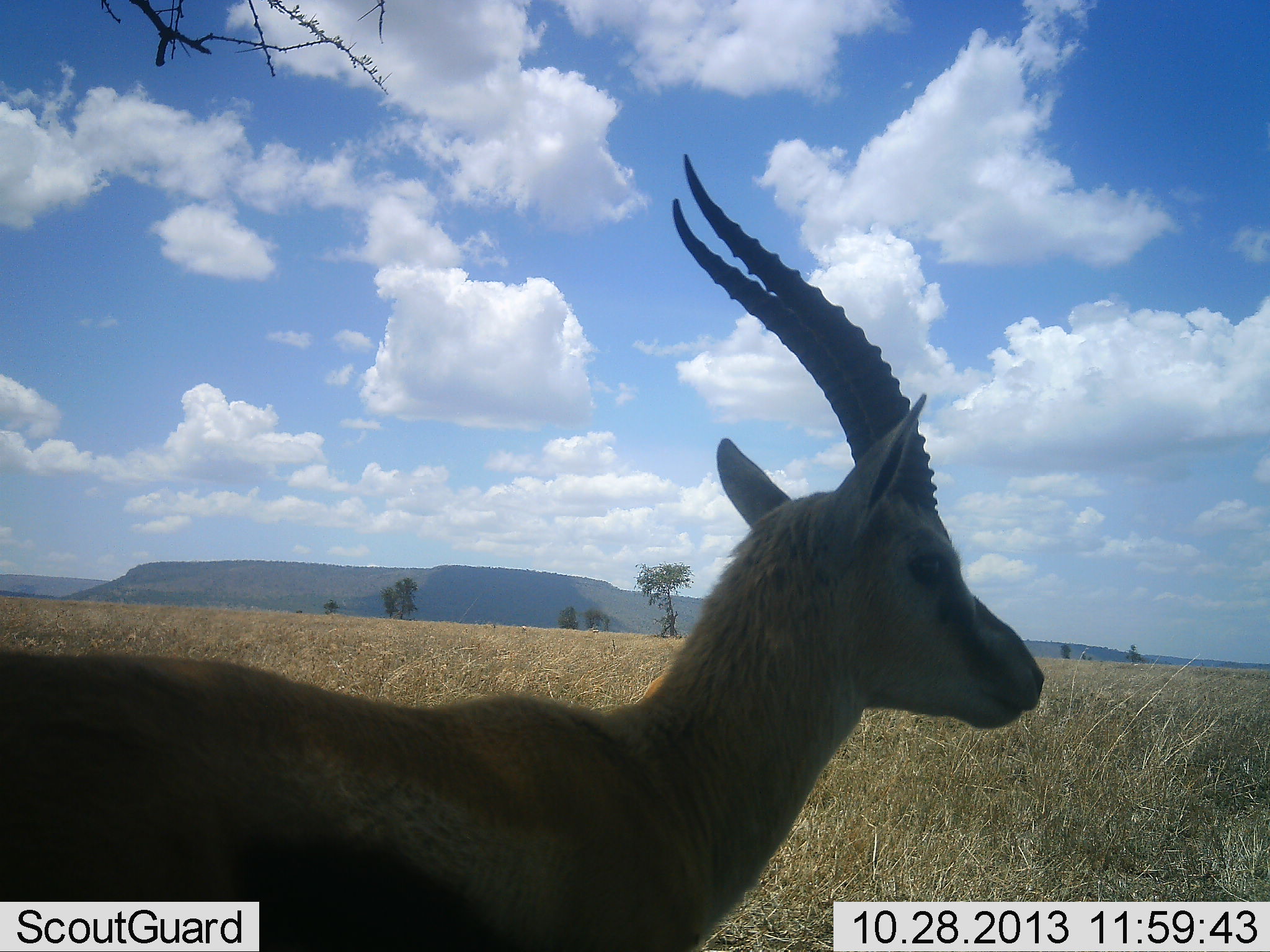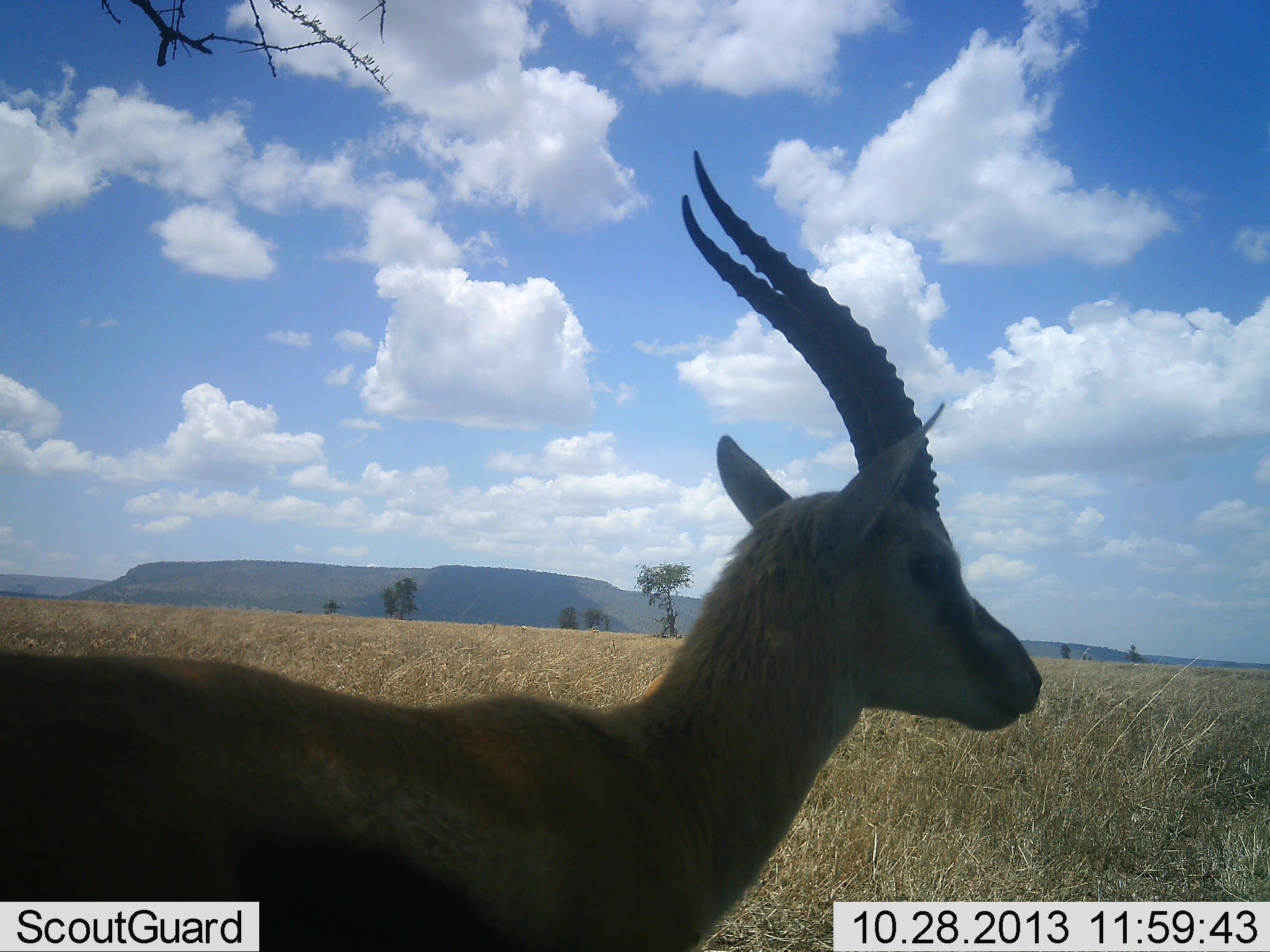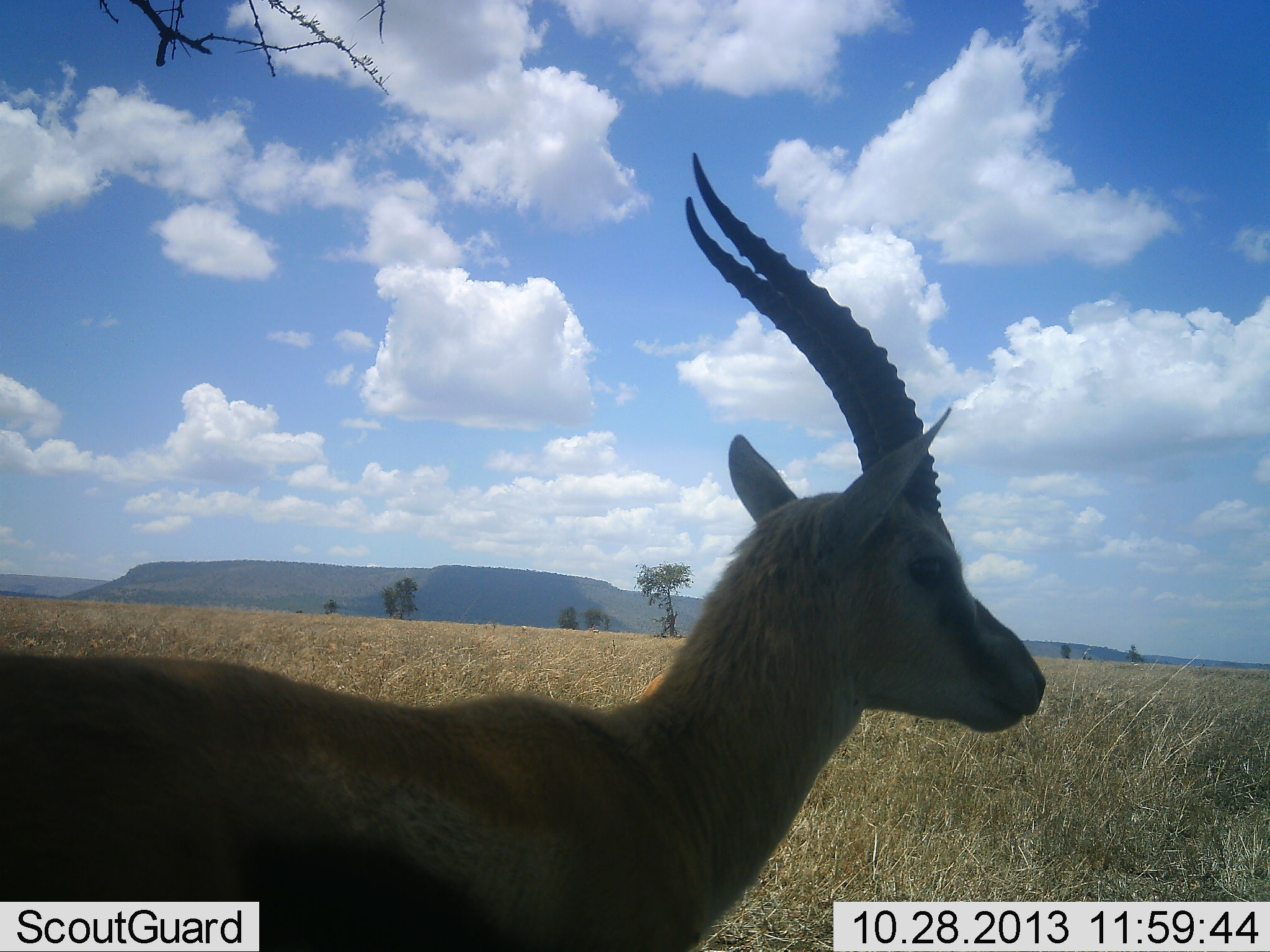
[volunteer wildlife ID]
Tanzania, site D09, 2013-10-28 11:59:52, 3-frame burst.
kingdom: Animalia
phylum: Chordata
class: Mammalia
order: Artiodactyla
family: Bovidae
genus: Eudorcas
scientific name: Eudorcas thomsonii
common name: thomson's gazelle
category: gazellethomsons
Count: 1.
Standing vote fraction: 96%.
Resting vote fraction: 0%.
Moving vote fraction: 0%.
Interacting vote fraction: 4%.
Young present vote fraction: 0%.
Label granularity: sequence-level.